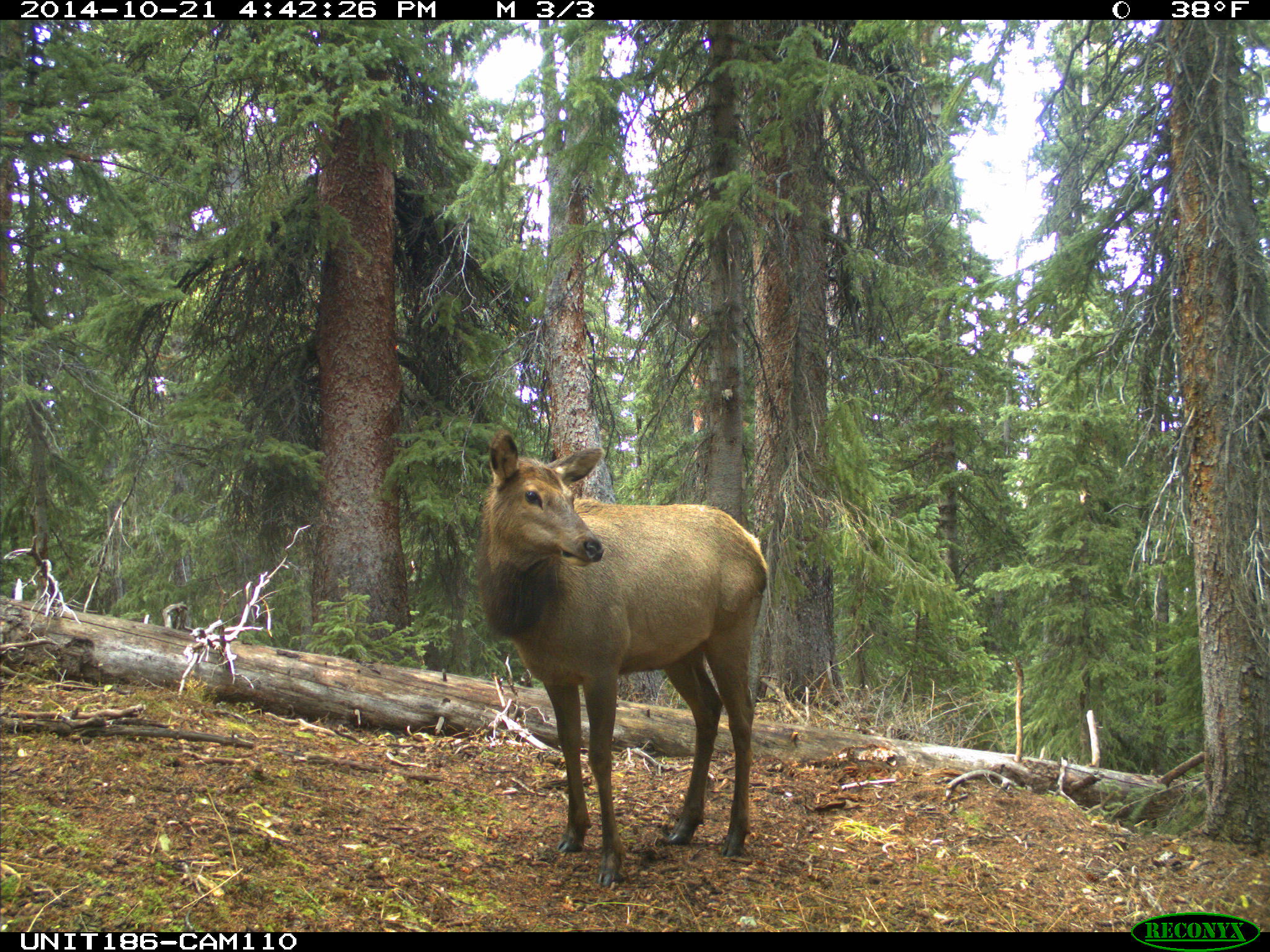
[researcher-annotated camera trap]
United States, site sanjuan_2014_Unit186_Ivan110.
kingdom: Animalia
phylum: Chordata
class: Mammalia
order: Artiodactyla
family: Cervidae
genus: Cervus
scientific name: Cervus elaphus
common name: red deer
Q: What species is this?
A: Cervus elaphus (red deer).